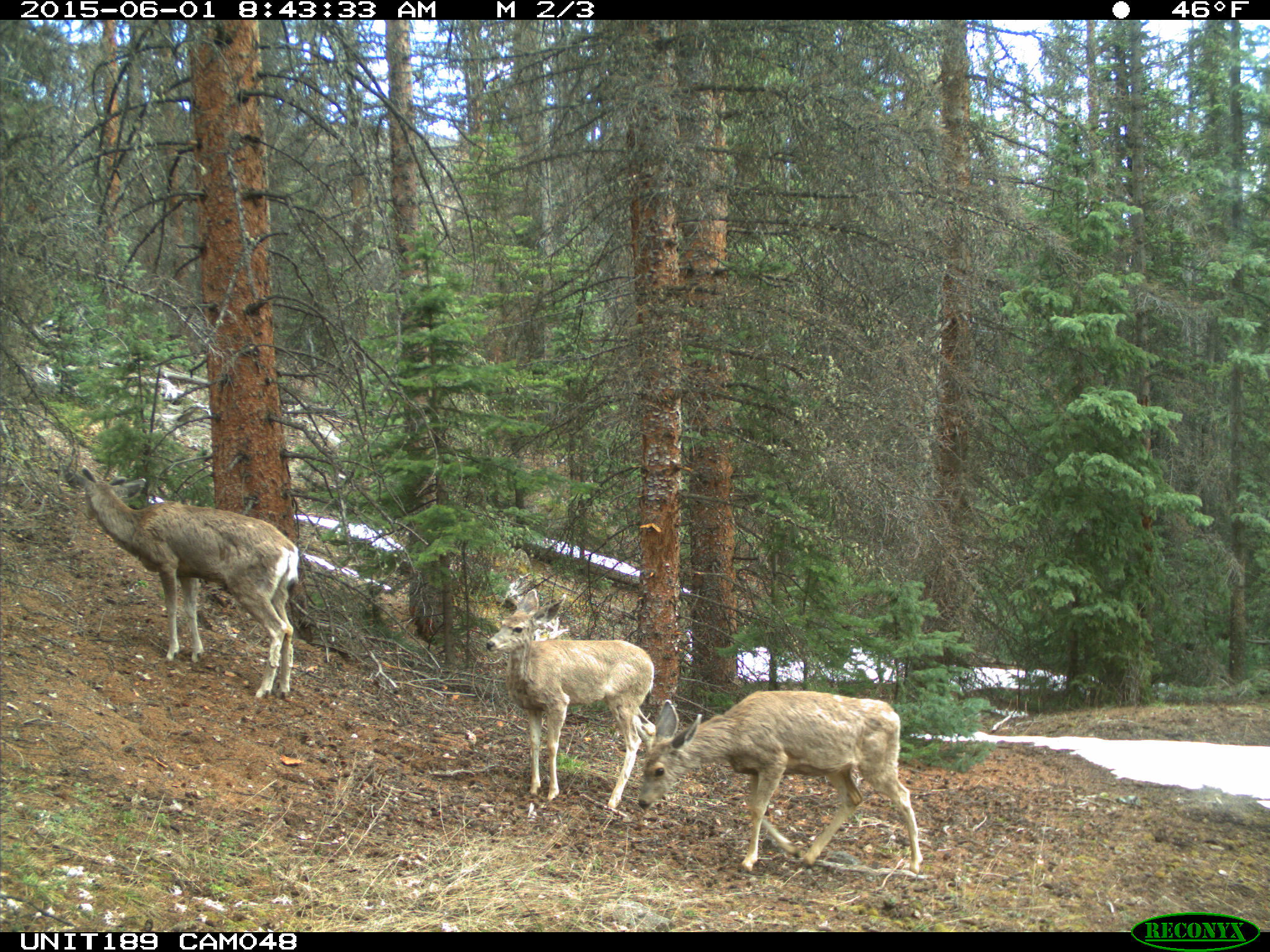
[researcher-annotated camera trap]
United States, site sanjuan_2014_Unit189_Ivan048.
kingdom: Animalia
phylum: Chordata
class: Mammalia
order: Artiodactyla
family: Cervidae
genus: Odocoileus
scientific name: Odocoileus hemionus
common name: mule deer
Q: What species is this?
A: Odocoileus hemionus (mule deer).